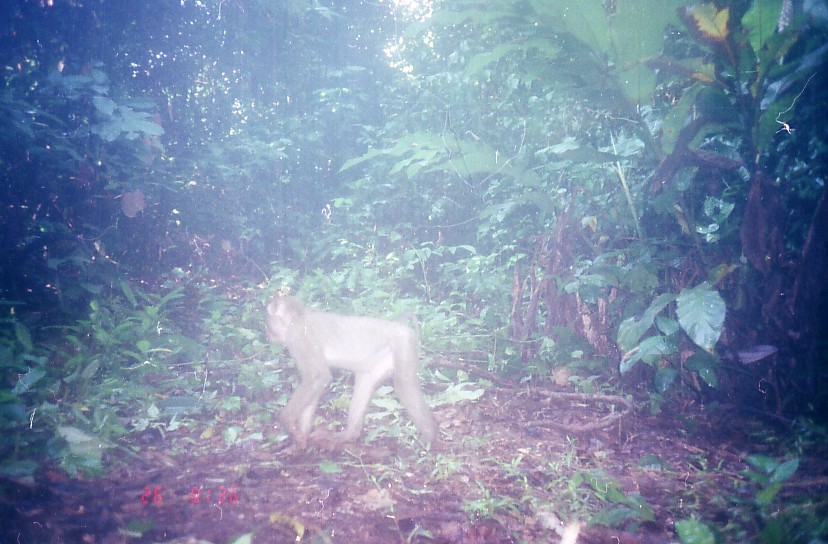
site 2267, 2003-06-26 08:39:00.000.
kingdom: Animalia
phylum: Chordata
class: Mammalia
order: Primates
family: Cercopithecidae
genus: Macaca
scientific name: Macaca nemestrina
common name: southern pig-tailed macaque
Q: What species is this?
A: Macaca nemestrina (southern pig-tailed macaque).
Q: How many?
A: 1.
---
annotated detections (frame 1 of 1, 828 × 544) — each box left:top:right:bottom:
macaca nemestrina: 264:295:441:452